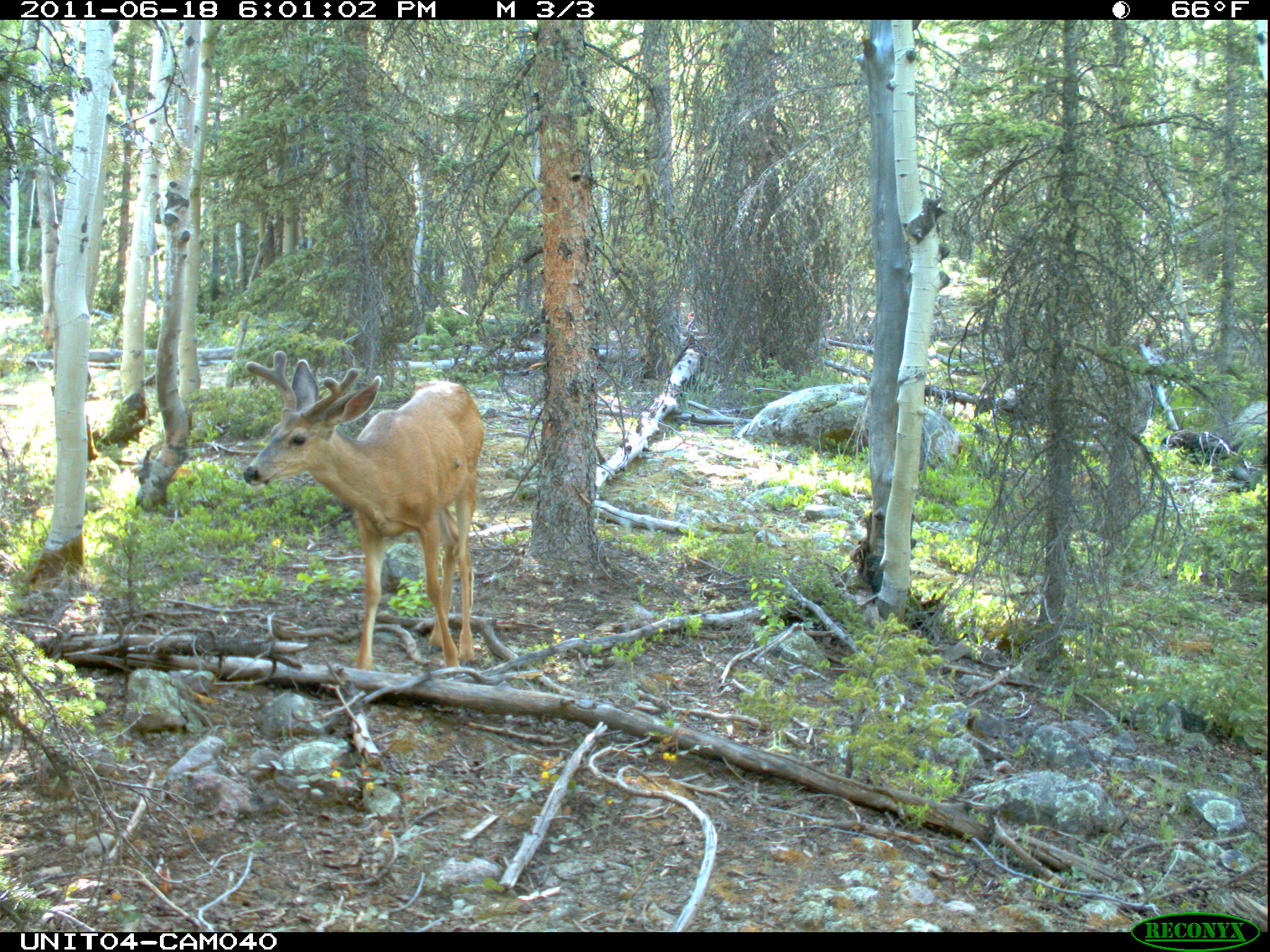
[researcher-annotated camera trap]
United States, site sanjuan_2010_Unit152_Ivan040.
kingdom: Animalia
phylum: Chordata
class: Mammalia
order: Artiodactyla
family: Cervidae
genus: Odocoileus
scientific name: Odocoileus hemionus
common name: mule deer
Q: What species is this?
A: Odocoileus hemionus (mule deer).